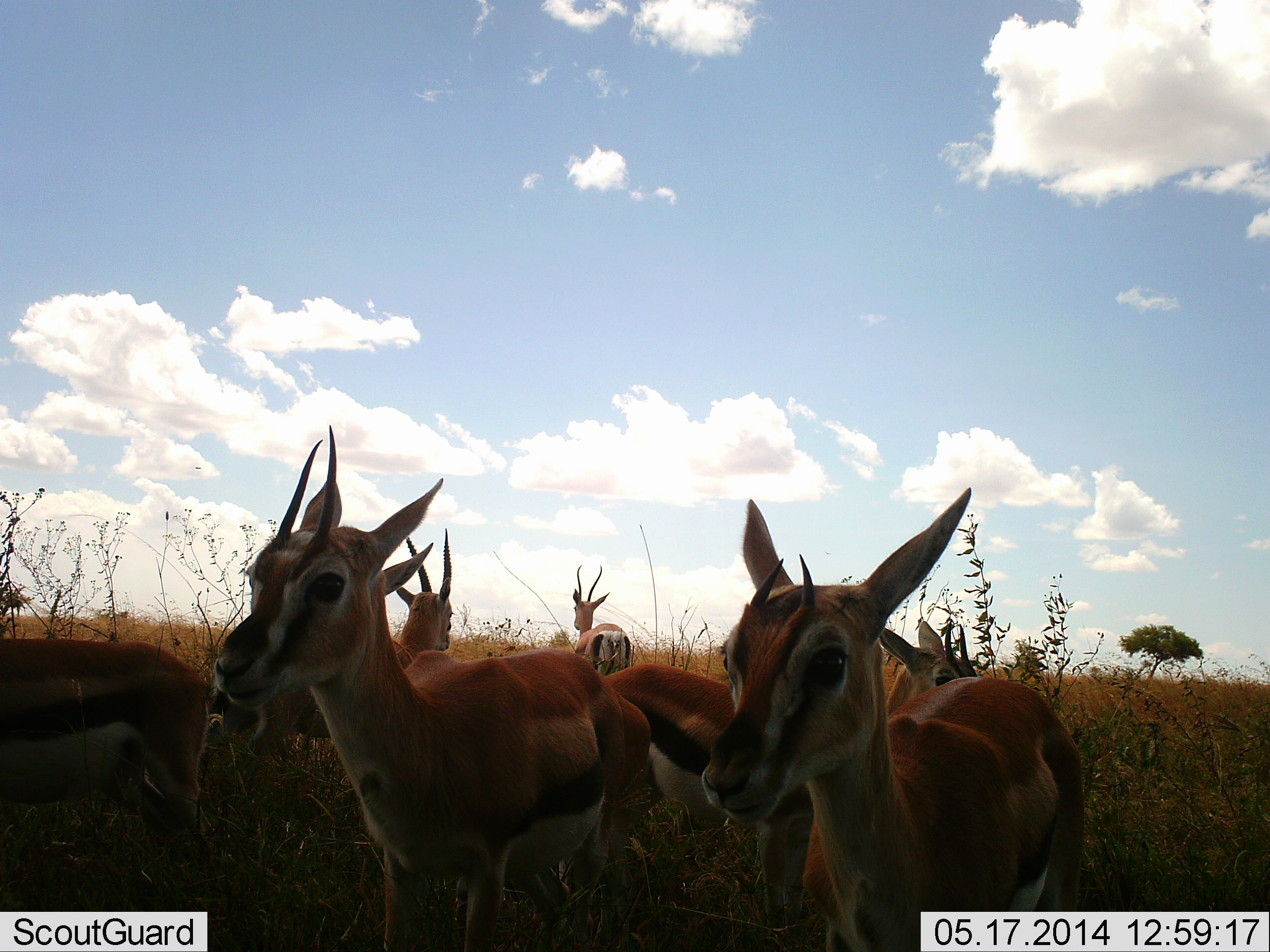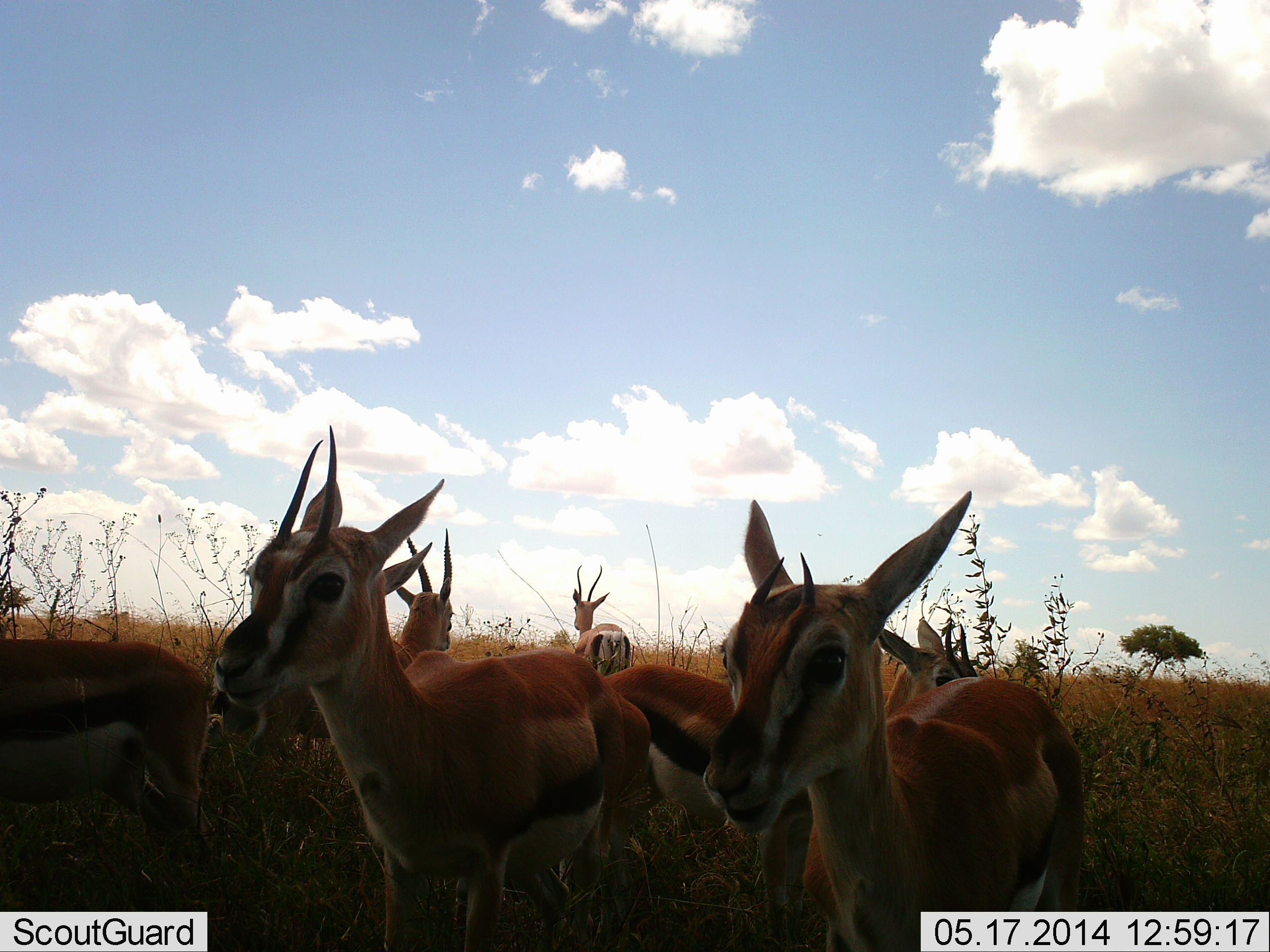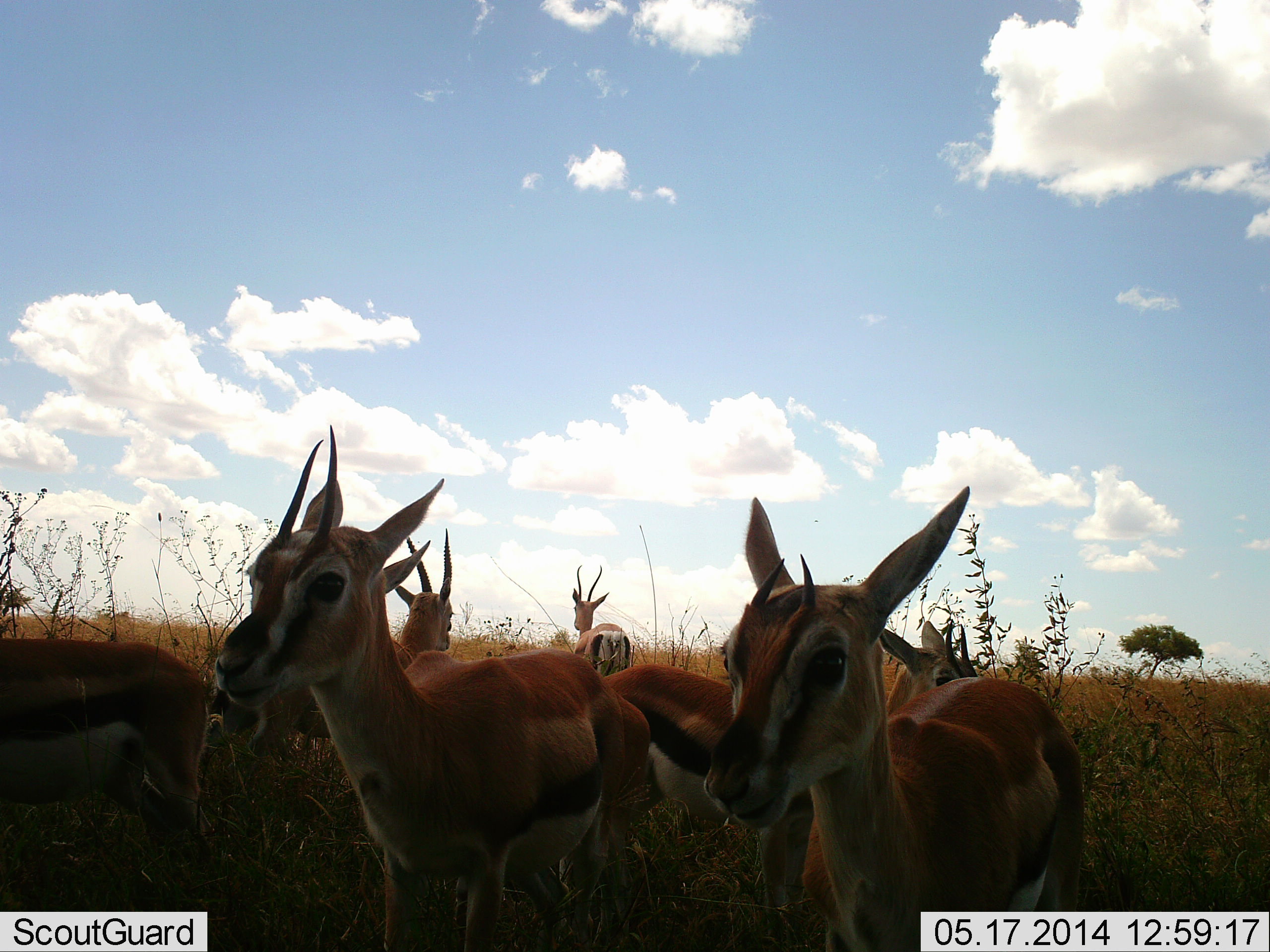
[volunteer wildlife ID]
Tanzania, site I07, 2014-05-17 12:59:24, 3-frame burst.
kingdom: Animalia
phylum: Chordata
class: Mammalia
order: Artiodactyla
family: Bovidae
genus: Eudorcas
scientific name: Eudorcas thomsonii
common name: thomson's gazelle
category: gazellethomsons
Gazellethomsons (thomson's gazelle) (Eudorcas thomsonii), count 6. Behavior (volunteer vote fractions): standing 100%, resting 0%, moving 0%, interacting 0%. Young present (vote fraction): 10%. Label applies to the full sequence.